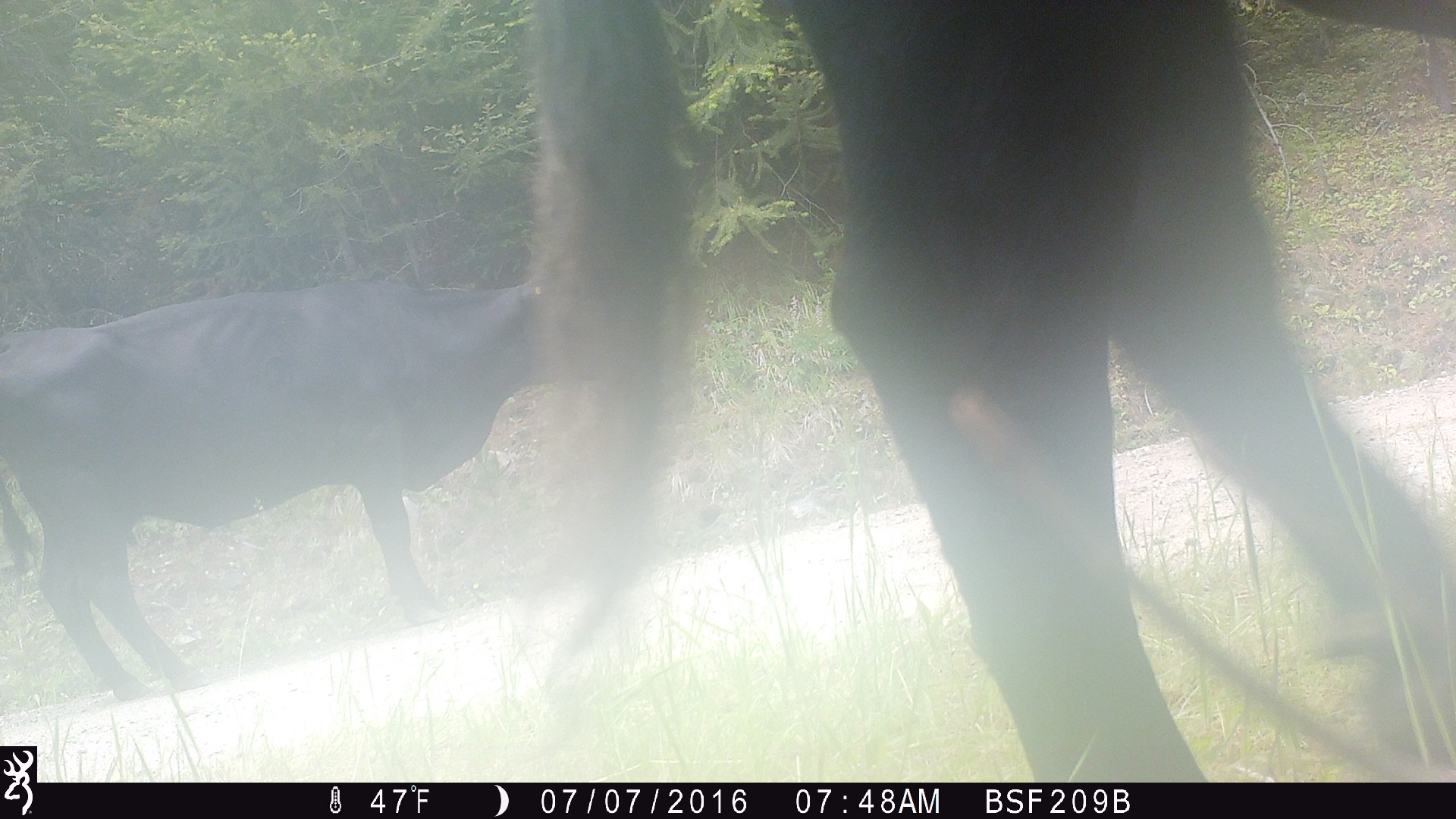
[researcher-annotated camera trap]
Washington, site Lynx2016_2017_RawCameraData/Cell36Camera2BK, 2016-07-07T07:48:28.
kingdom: Animalia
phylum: Chordata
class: Mammalia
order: Artiodactyla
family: Bovidae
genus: Bos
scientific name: Bos taurus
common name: domestic cattle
Domestic cattle (Bos taurus). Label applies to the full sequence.